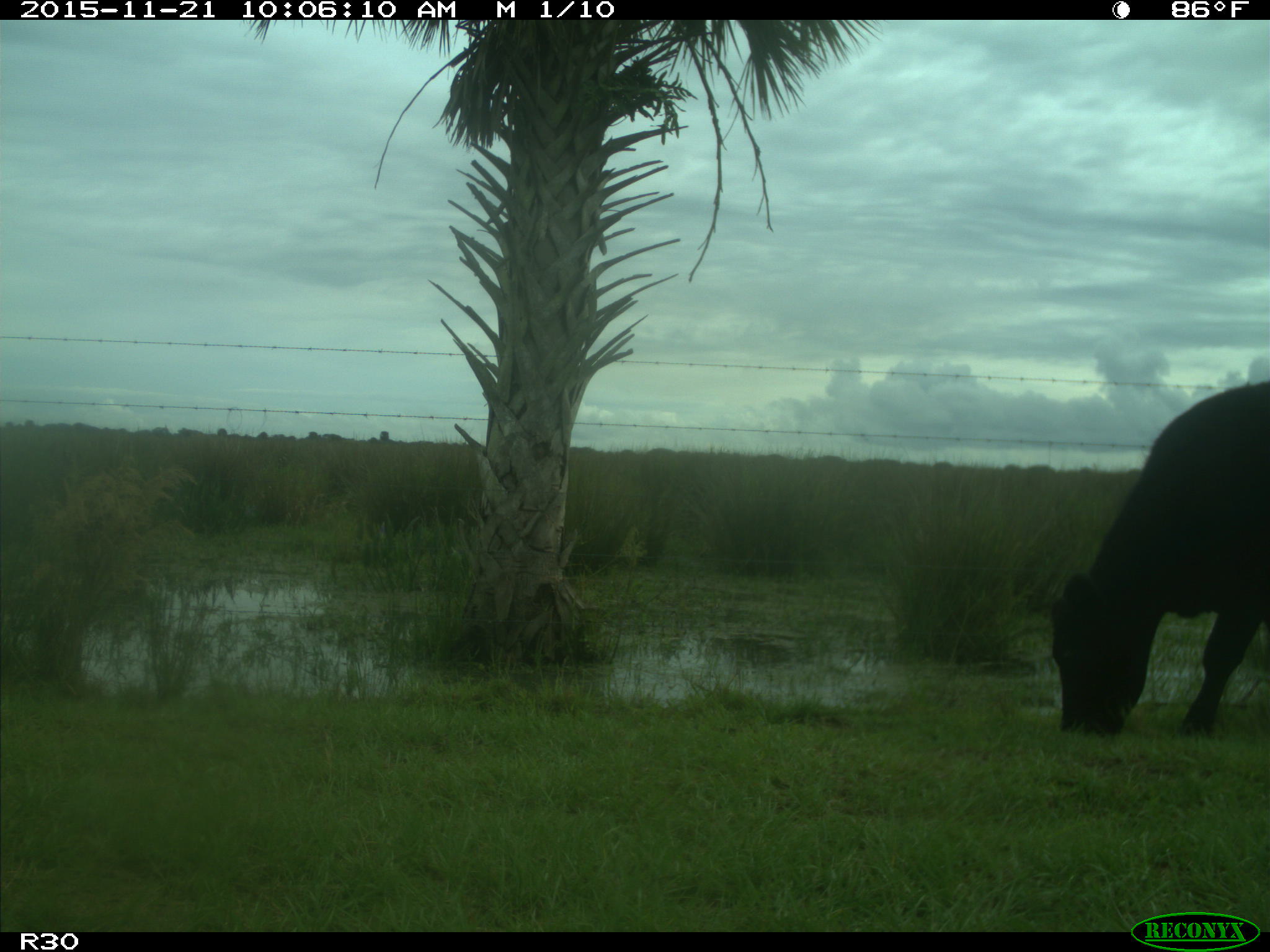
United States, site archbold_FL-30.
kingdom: Animalia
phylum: Chordata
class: Mammalia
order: Artiodactyla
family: Bovidae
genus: Bos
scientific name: Bos taurus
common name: domestic cow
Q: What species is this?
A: Bos taurus (domestic cow).